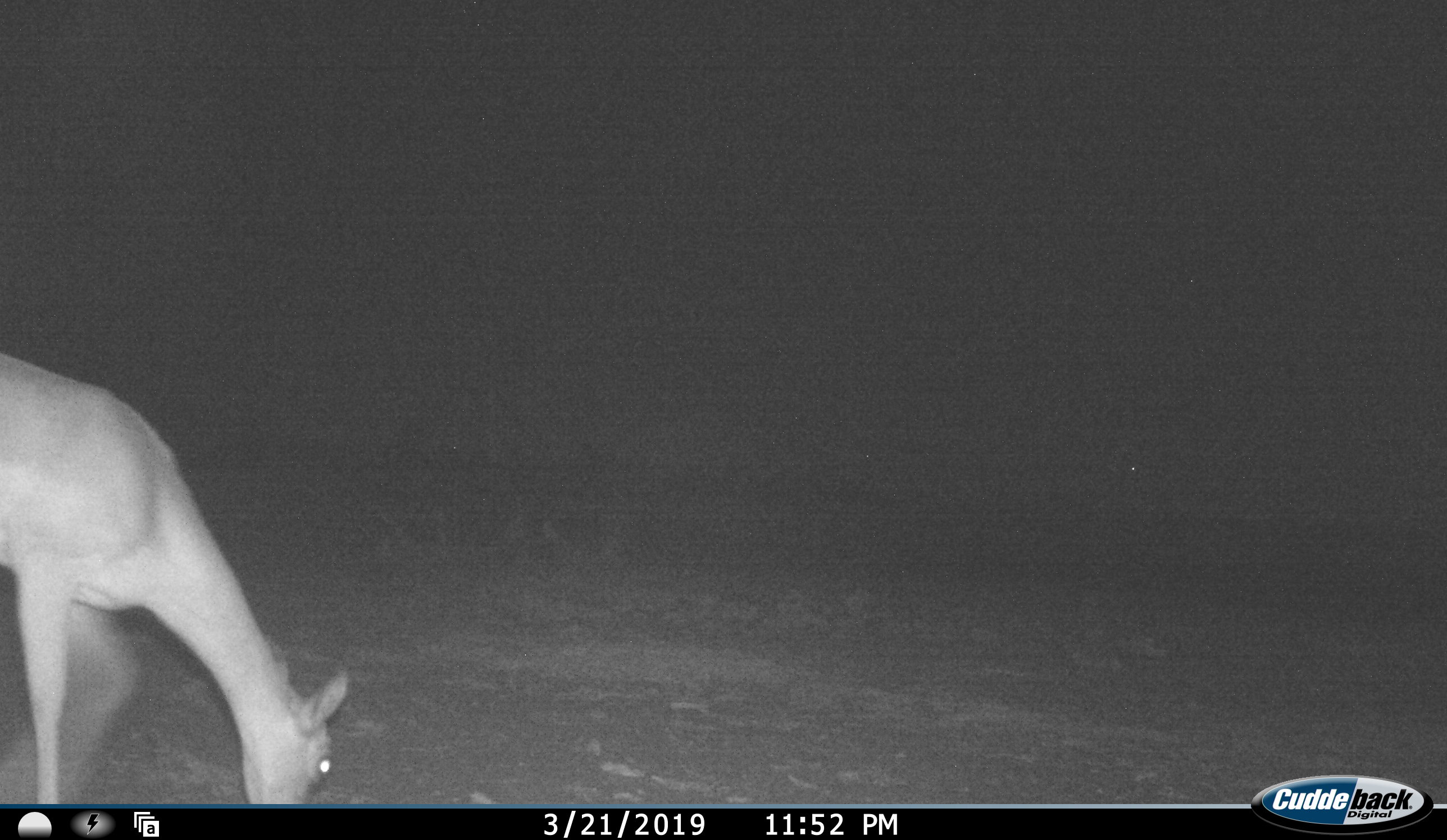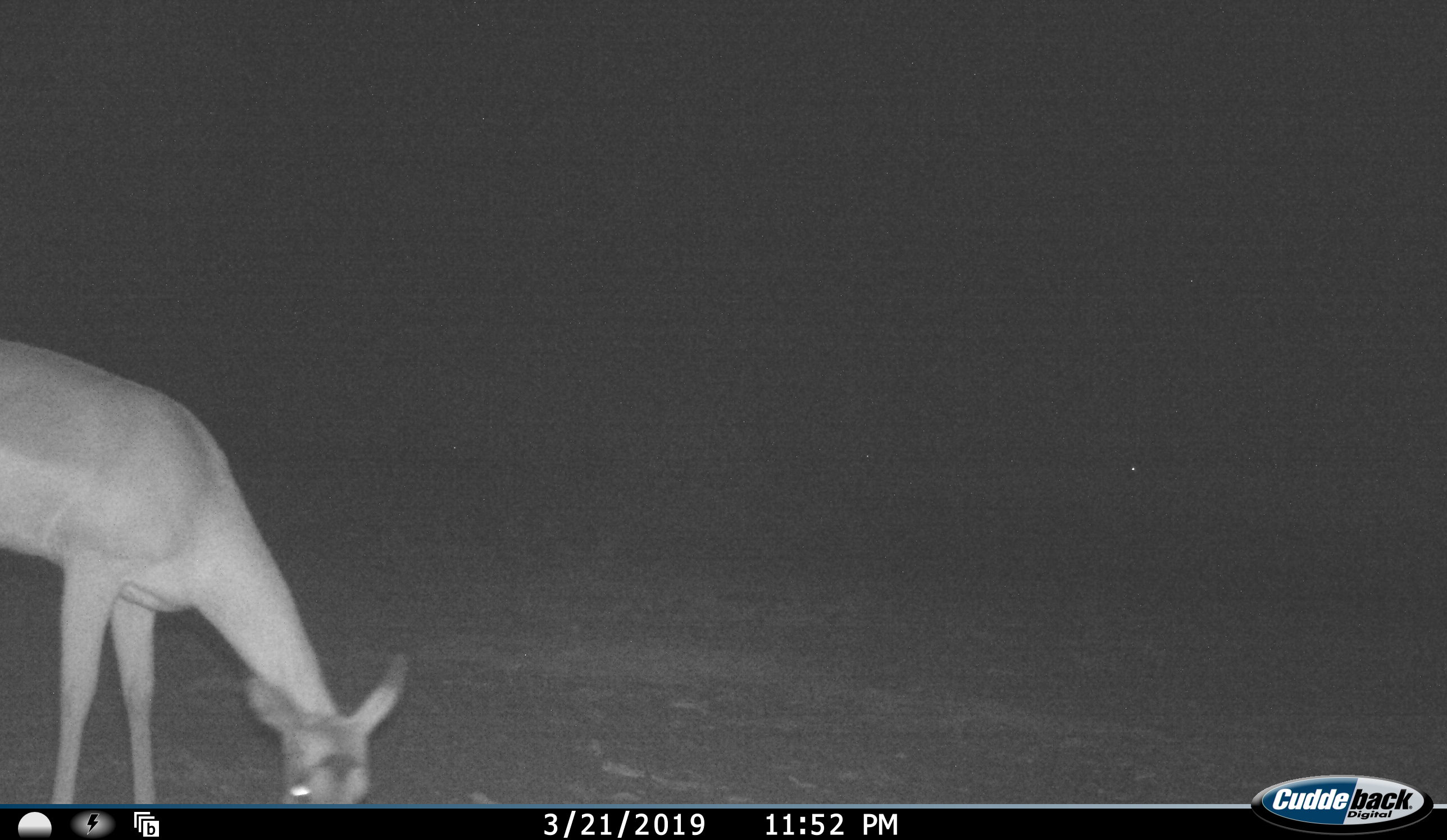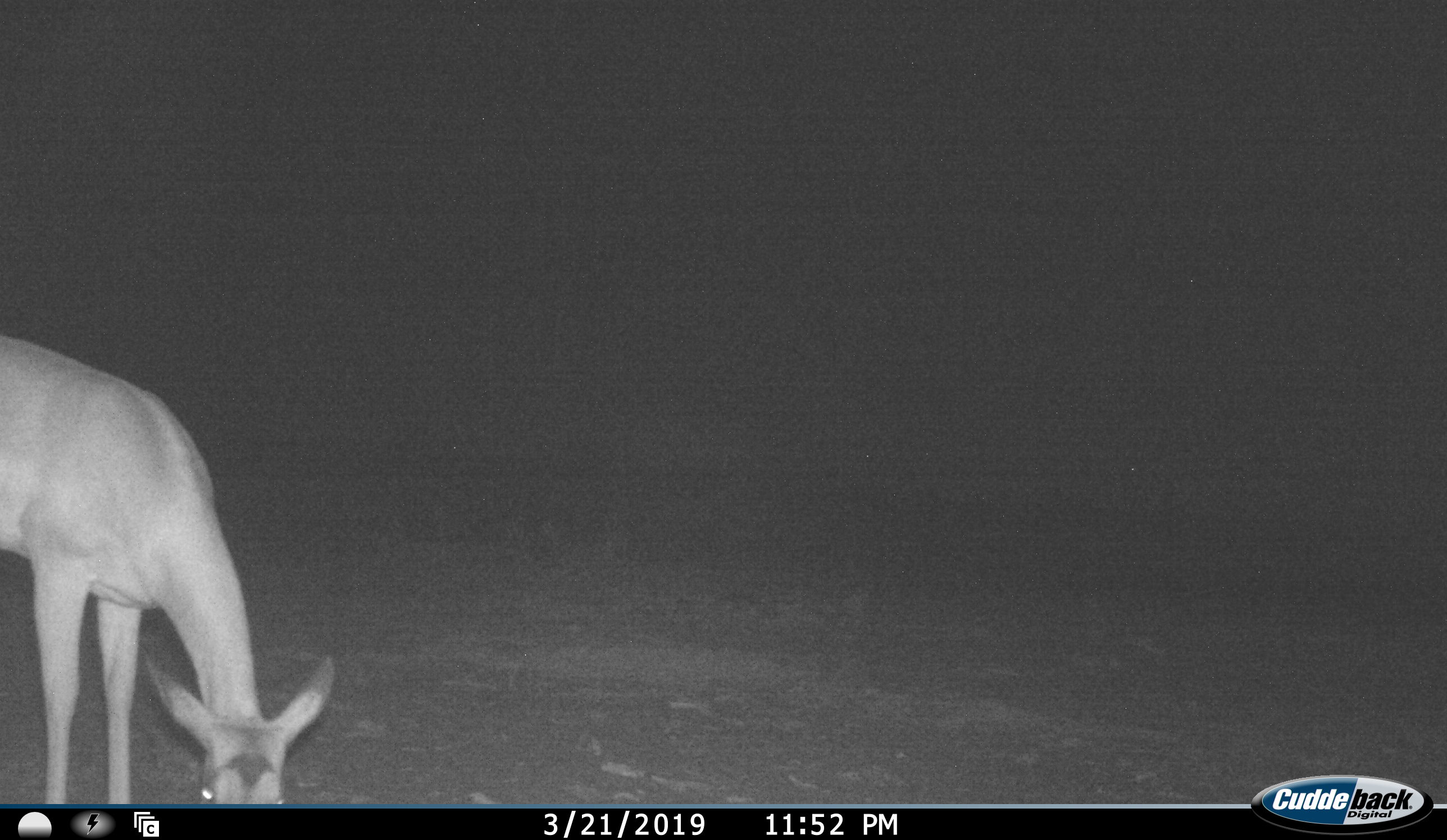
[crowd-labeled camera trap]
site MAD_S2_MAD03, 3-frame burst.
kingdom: Animalia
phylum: Chordata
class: Mammalia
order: Artiodactyla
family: Bovidae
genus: Aepyceros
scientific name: Aepyceros melampus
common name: impala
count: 1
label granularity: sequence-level